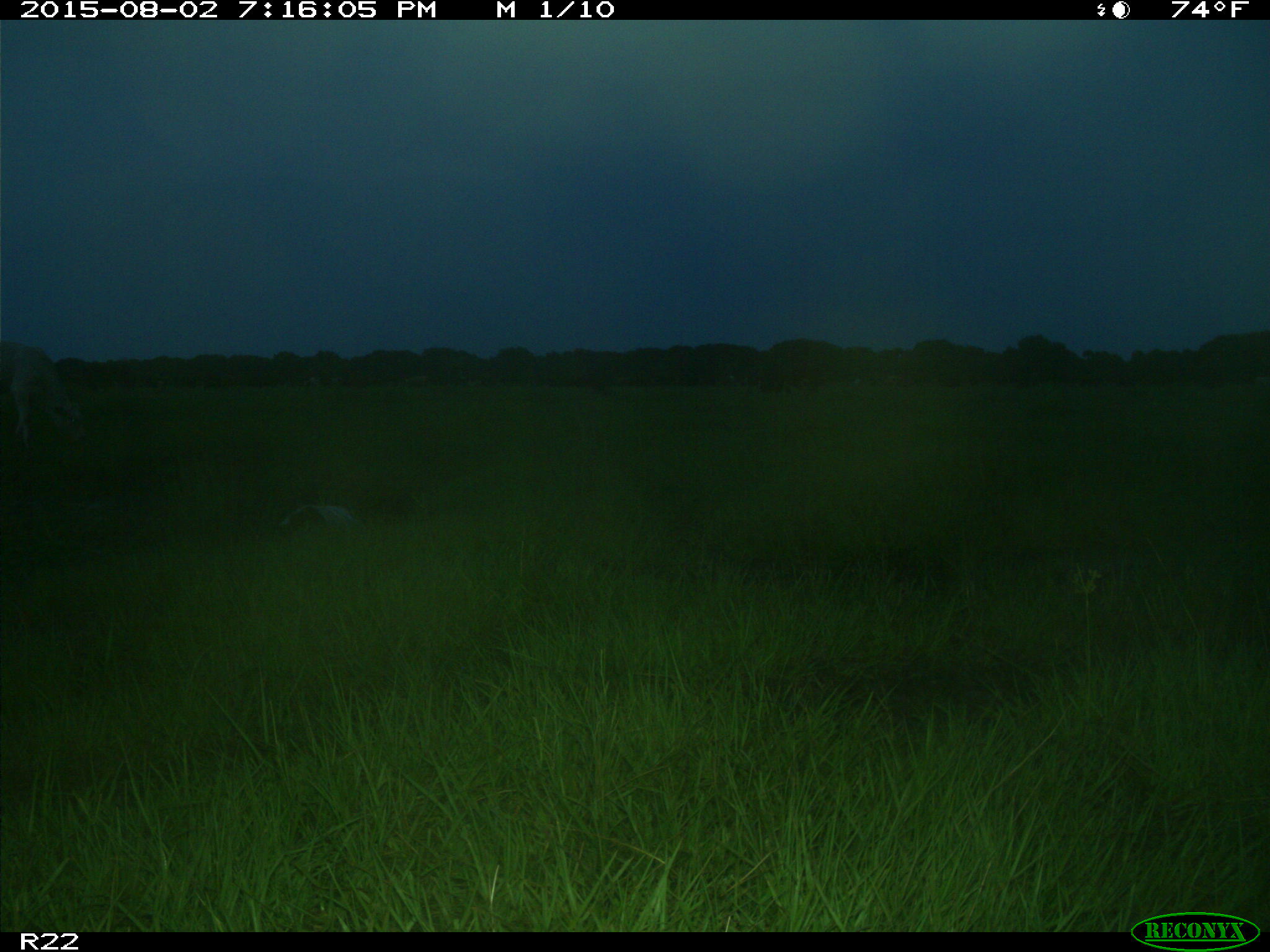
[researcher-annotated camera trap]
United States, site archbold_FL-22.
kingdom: Animalia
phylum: Chordata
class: Mammalia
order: Artiodactyla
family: Bovidae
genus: Bos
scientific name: Bos taurus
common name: domestic cow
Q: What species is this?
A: Bos taurus (domestic cow).